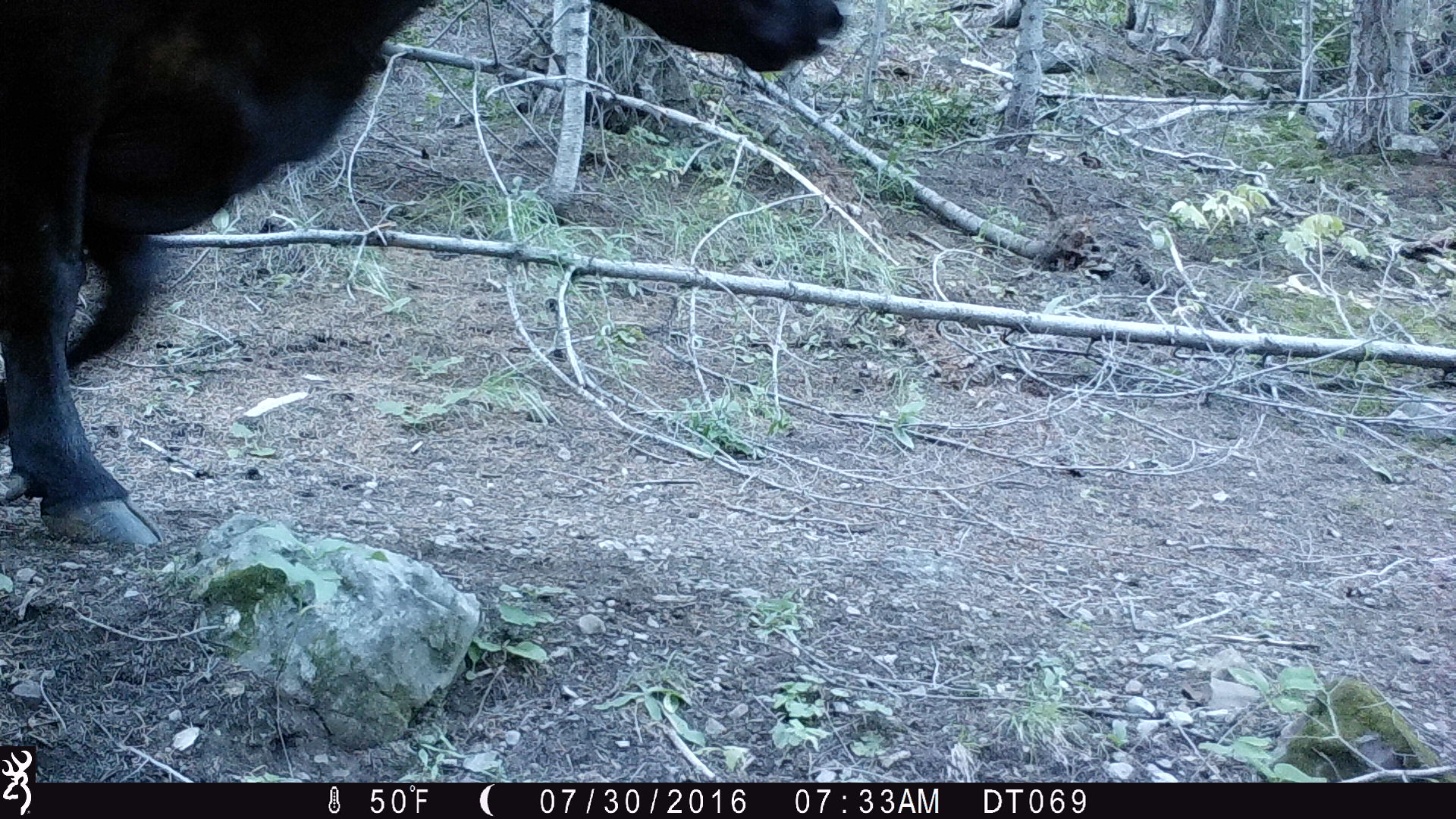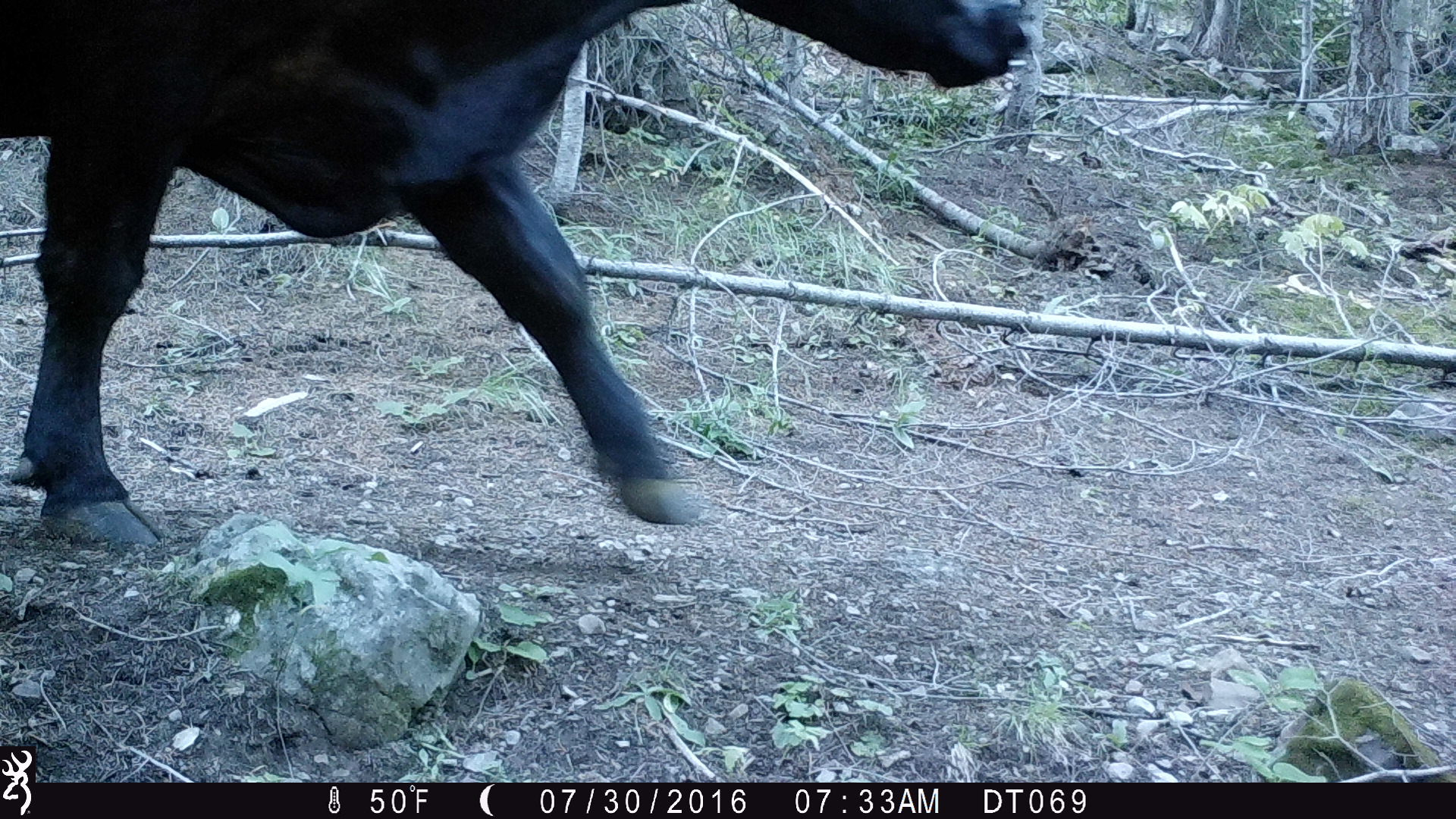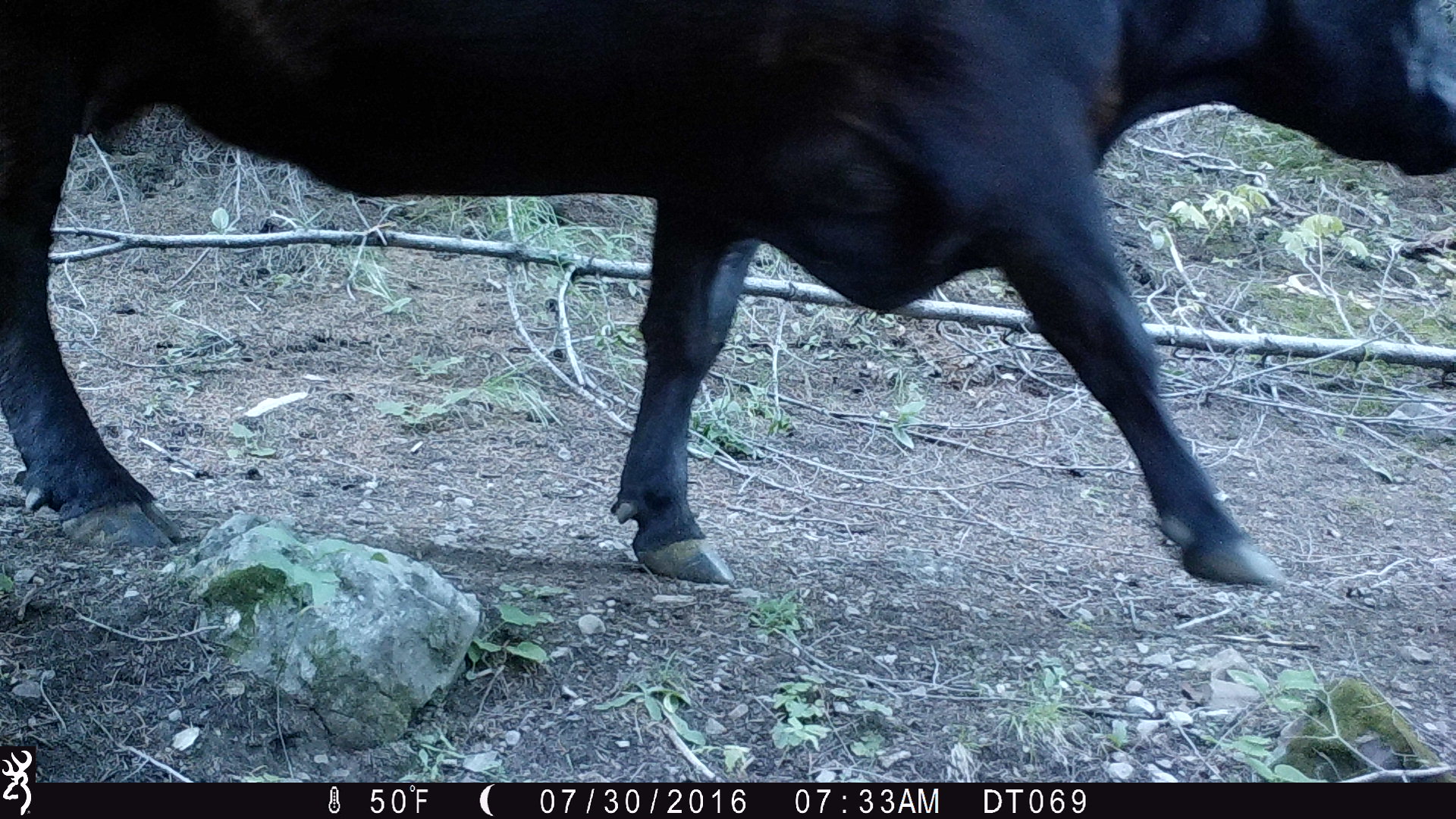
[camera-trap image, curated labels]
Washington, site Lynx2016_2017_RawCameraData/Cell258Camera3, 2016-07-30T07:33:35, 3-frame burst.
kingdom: Animalia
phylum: Chordata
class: Mammalia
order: Artiodactyla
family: Bovidae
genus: Bos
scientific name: Bos taurus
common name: domestic cattle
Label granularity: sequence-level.